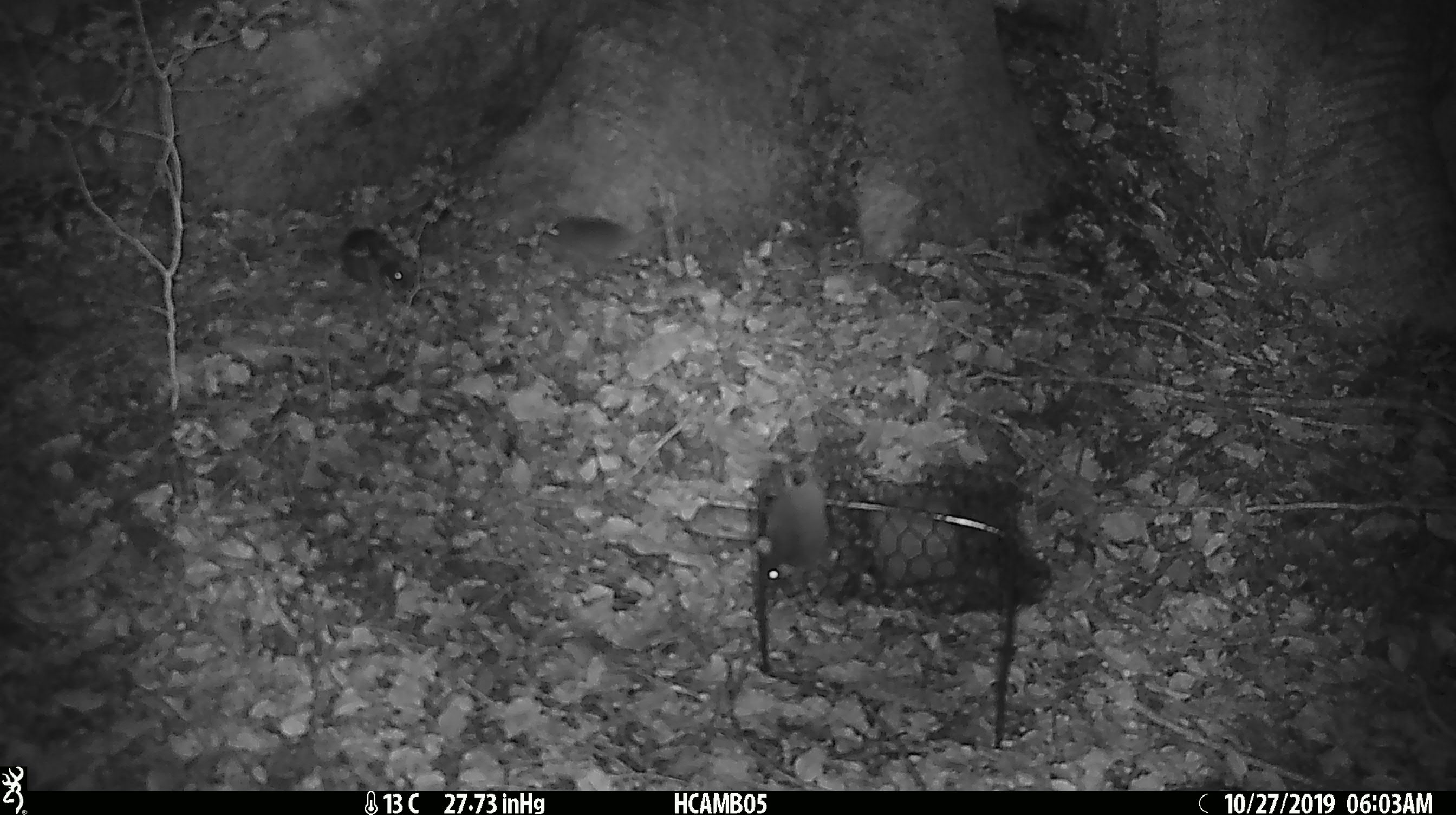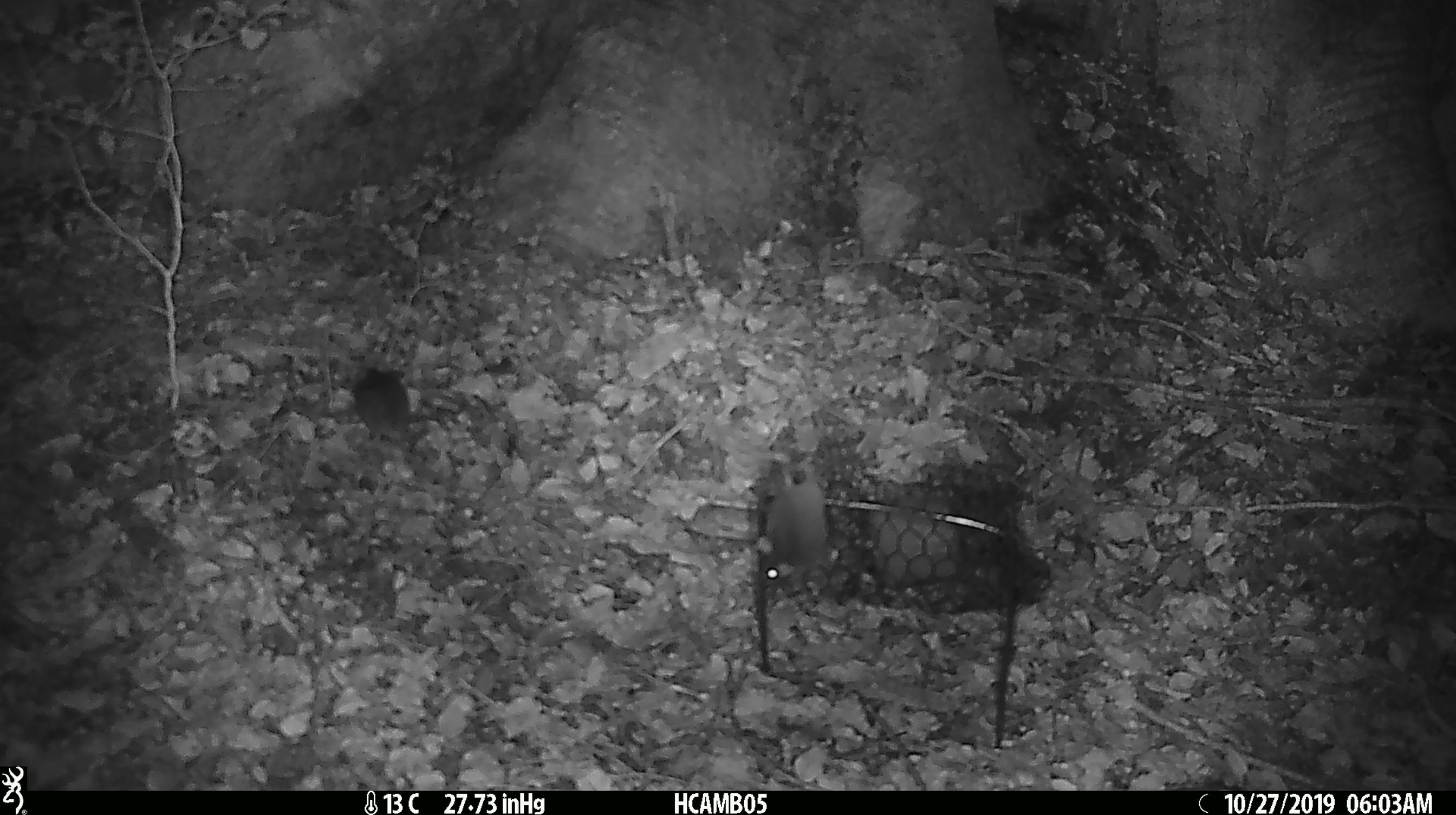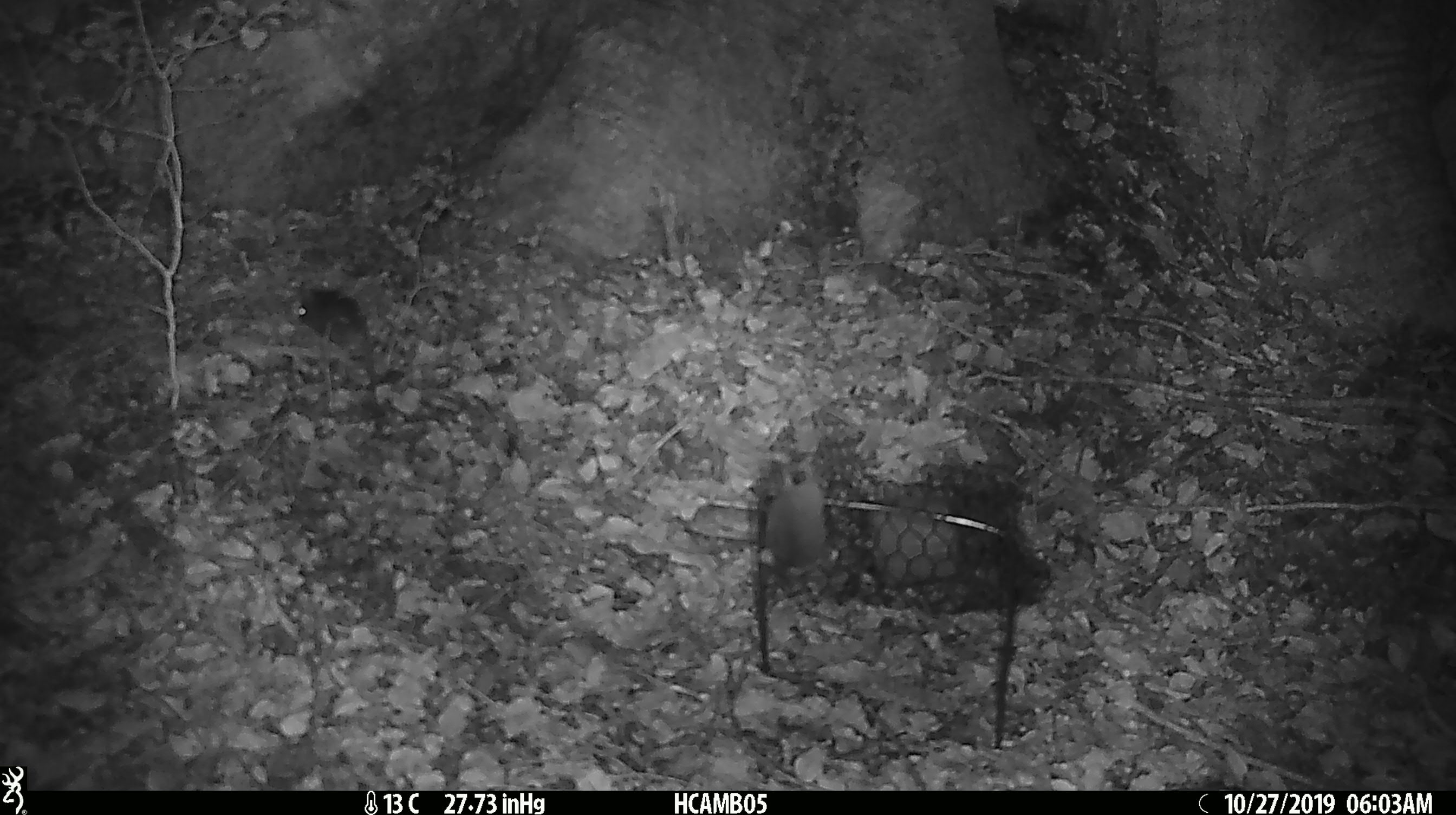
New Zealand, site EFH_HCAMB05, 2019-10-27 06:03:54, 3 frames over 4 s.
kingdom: Animalia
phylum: Chordata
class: Mammalia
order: Rodentia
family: Muridae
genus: Mus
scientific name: Mus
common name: mouse